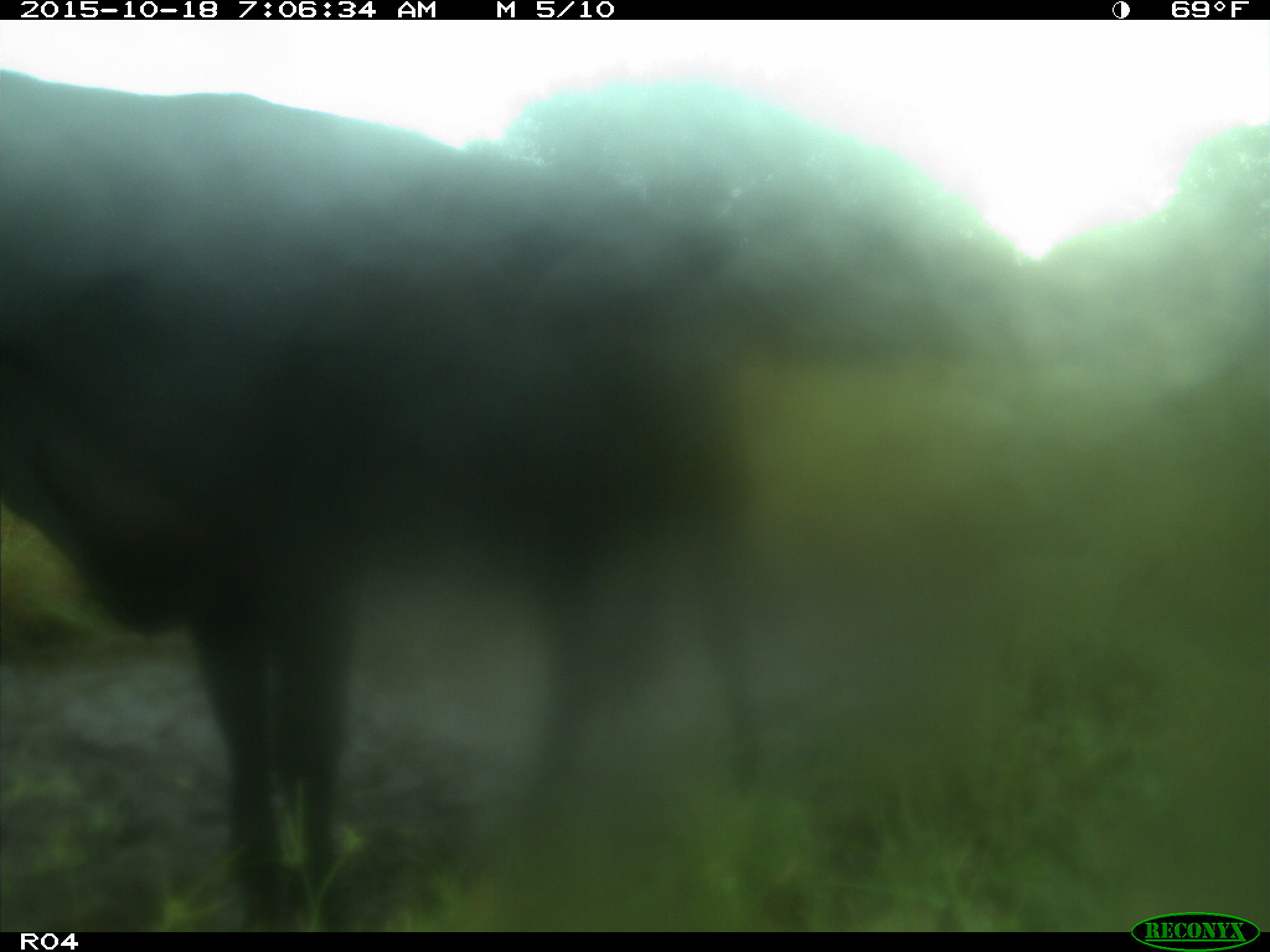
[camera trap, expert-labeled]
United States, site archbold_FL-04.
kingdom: Animalia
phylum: Chordata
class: Mammalia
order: Artiodactyla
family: Bovidae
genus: Bos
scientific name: Bos taurus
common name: domestic cow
Bos taurus (domestic cow).